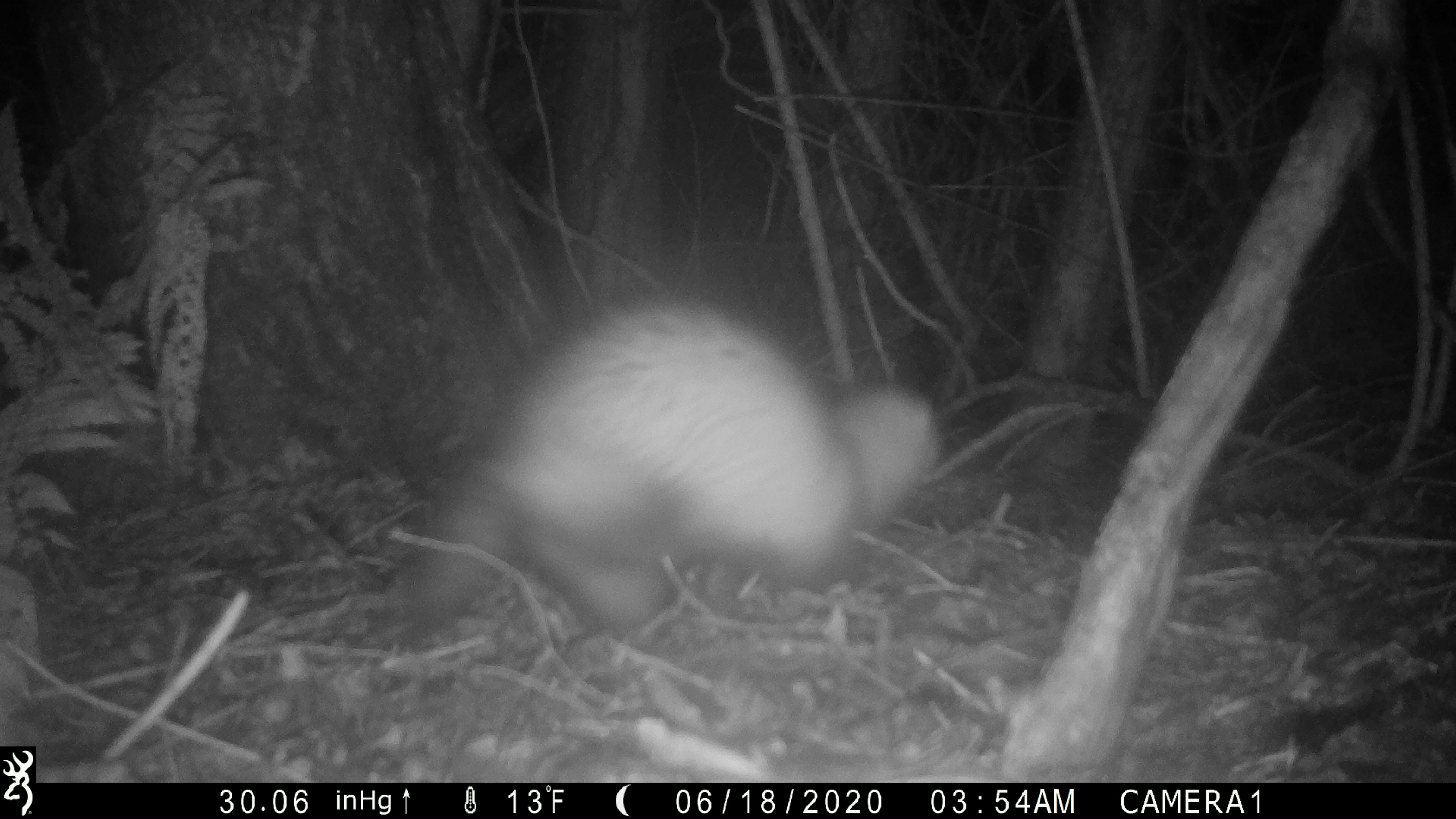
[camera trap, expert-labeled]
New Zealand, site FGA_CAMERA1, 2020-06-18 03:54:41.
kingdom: Animalia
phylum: Chordata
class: Mammalia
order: Carnivora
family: Mustelidae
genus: Mustela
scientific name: Mustela furo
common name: ferret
Ferret (Mustela furo).